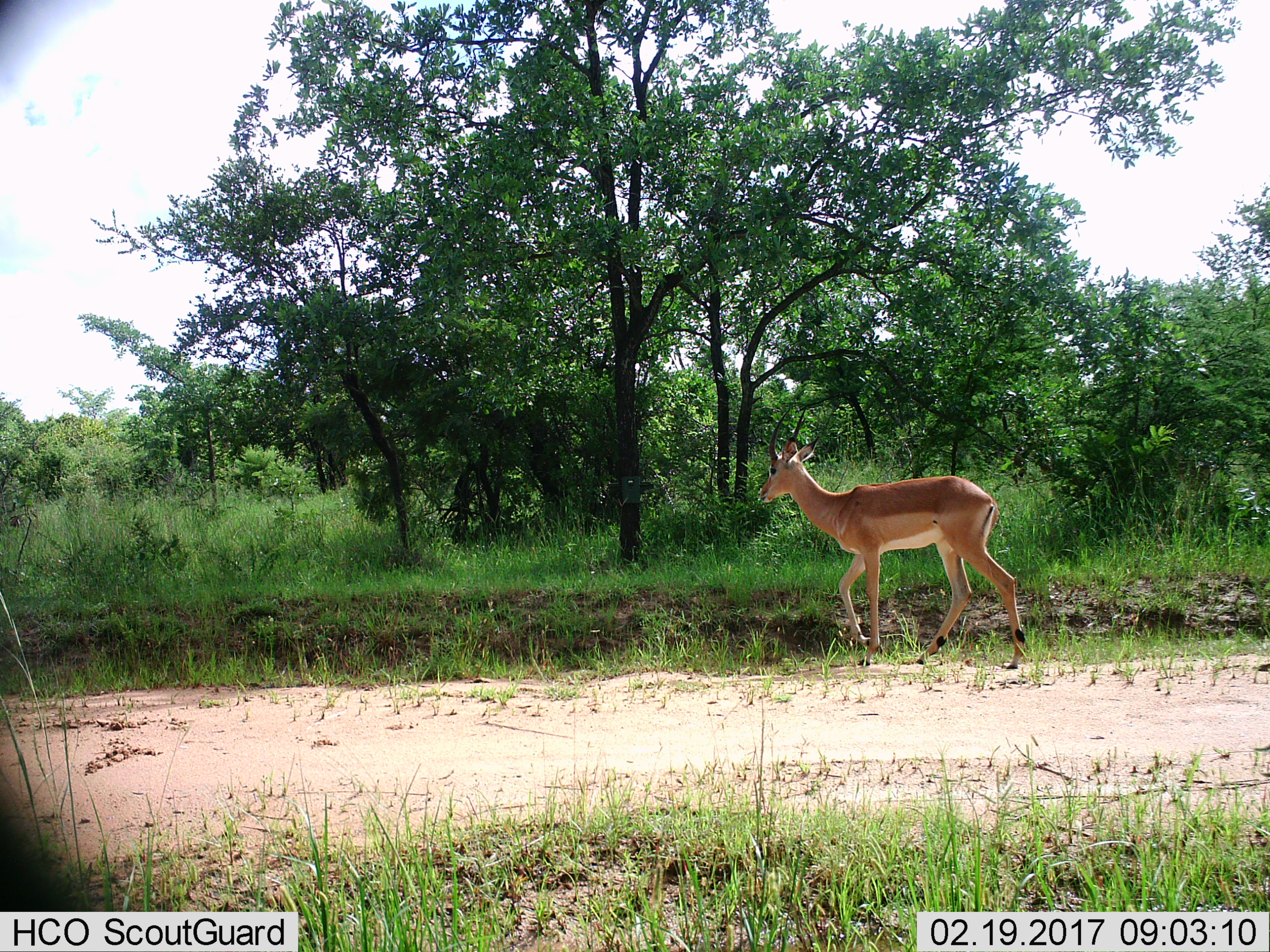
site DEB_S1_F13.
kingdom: Animalia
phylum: Chordata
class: Mammalia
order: Artiodactyla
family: Bovidae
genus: Aepyceros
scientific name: Aepyceros melampus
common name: impala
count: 1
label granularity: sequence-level